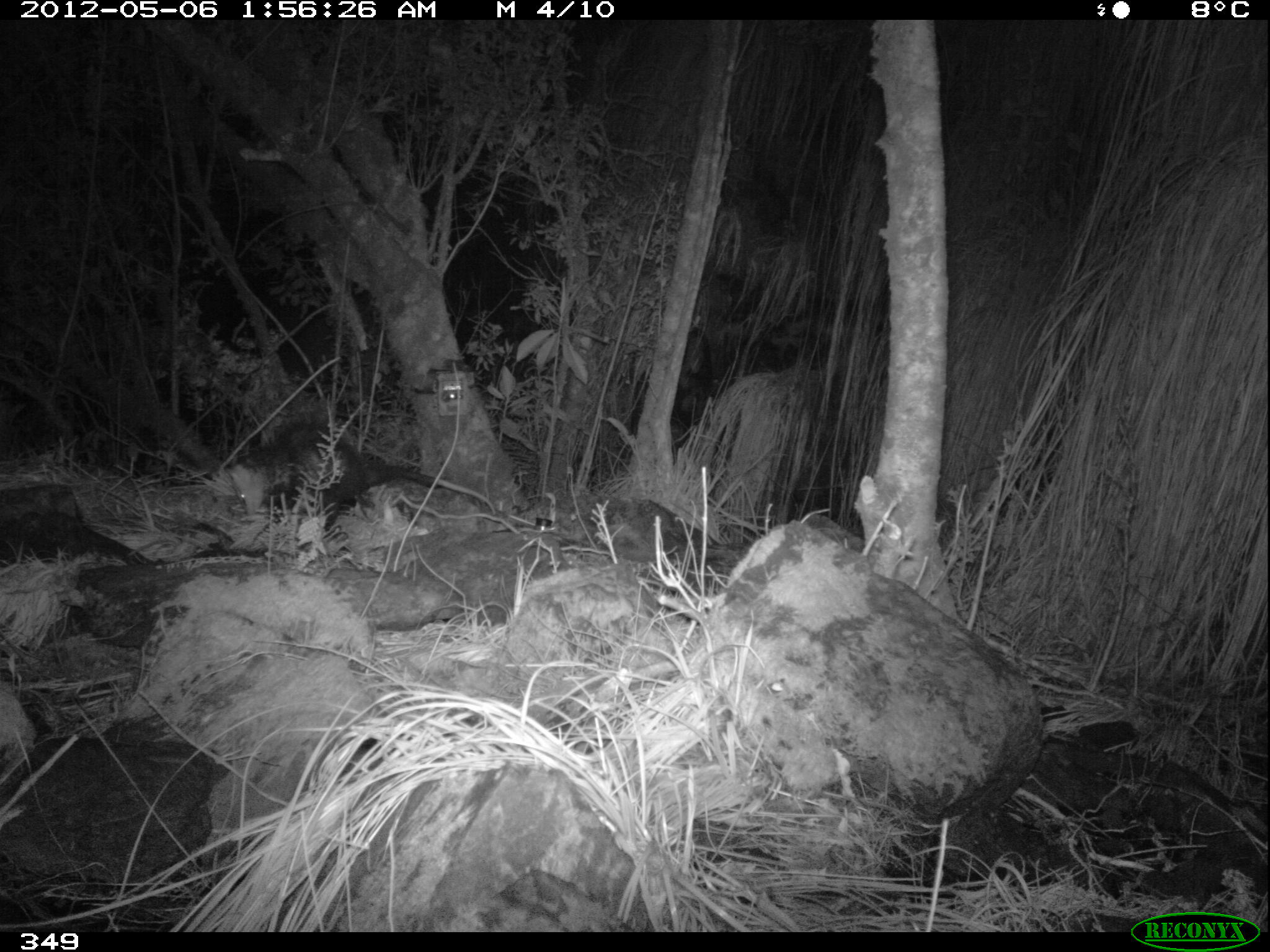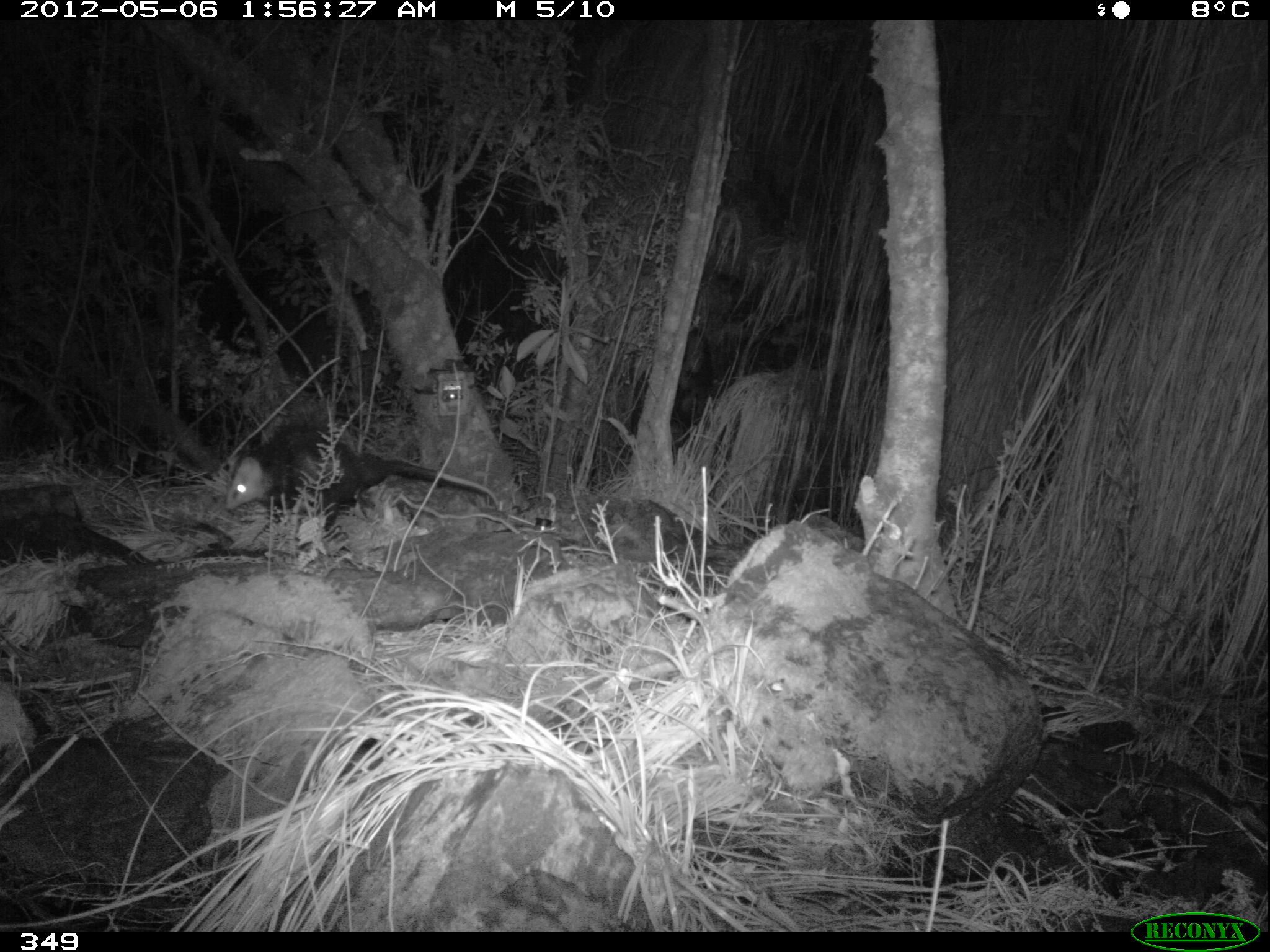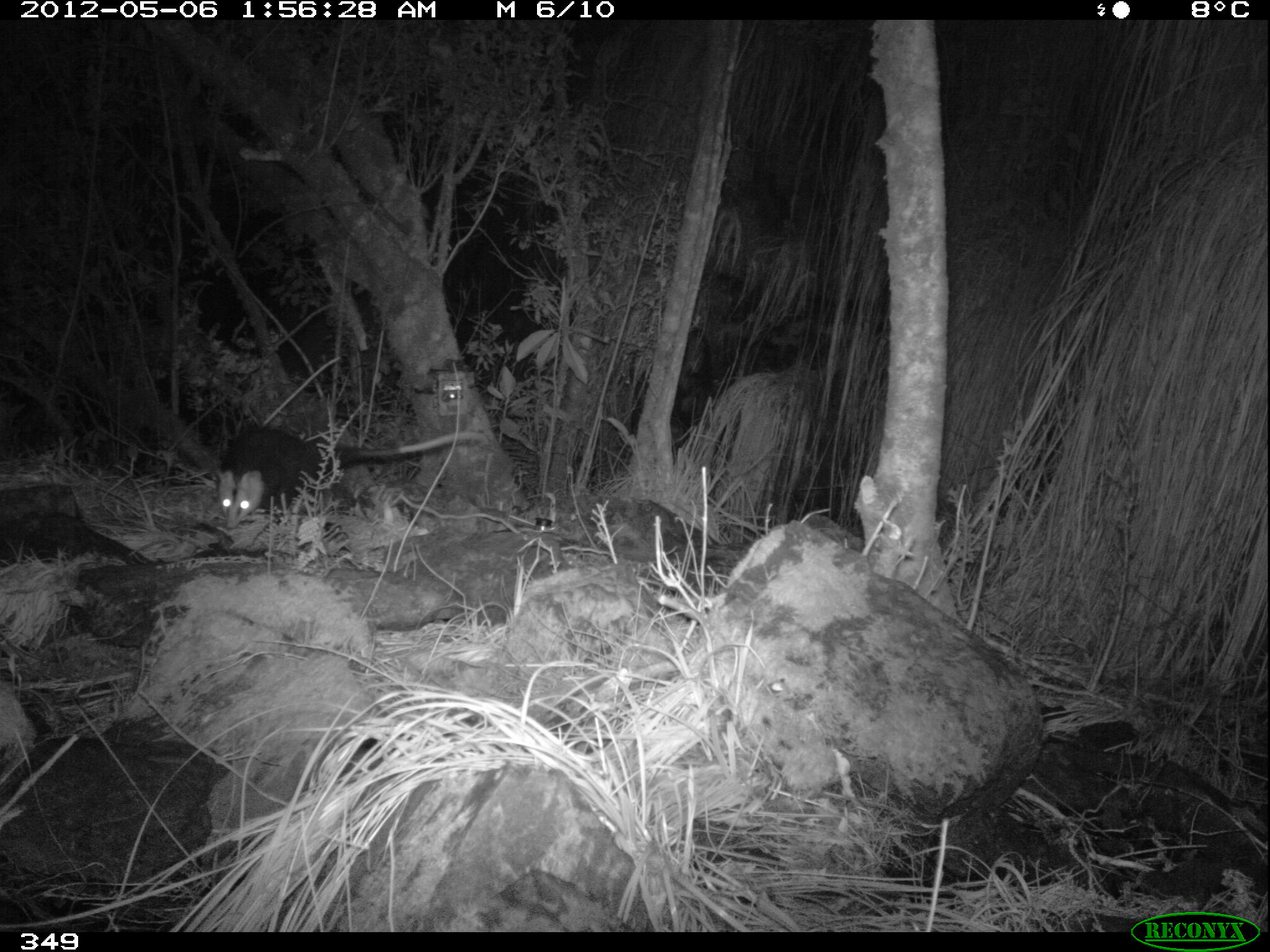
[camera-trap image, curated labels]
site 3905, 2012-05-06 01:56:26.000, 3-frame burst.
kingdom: Animalia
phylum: Chordata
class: Mammalia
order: Didelphimorphia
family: Didelphidae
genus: Didelphis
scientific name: Didelphis pernigra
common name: andean white-eared opossum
Didelphis pernigra (andean white-eared opossum).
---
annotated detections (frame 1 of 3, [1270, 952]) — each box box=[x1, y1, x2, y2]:
didelphis pernigra: box=[223, 420, 495, 536]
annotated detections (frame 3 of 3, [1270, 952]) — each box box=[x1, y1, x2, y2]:
didelphis pernigra: box=[214, 423, 486, 529]